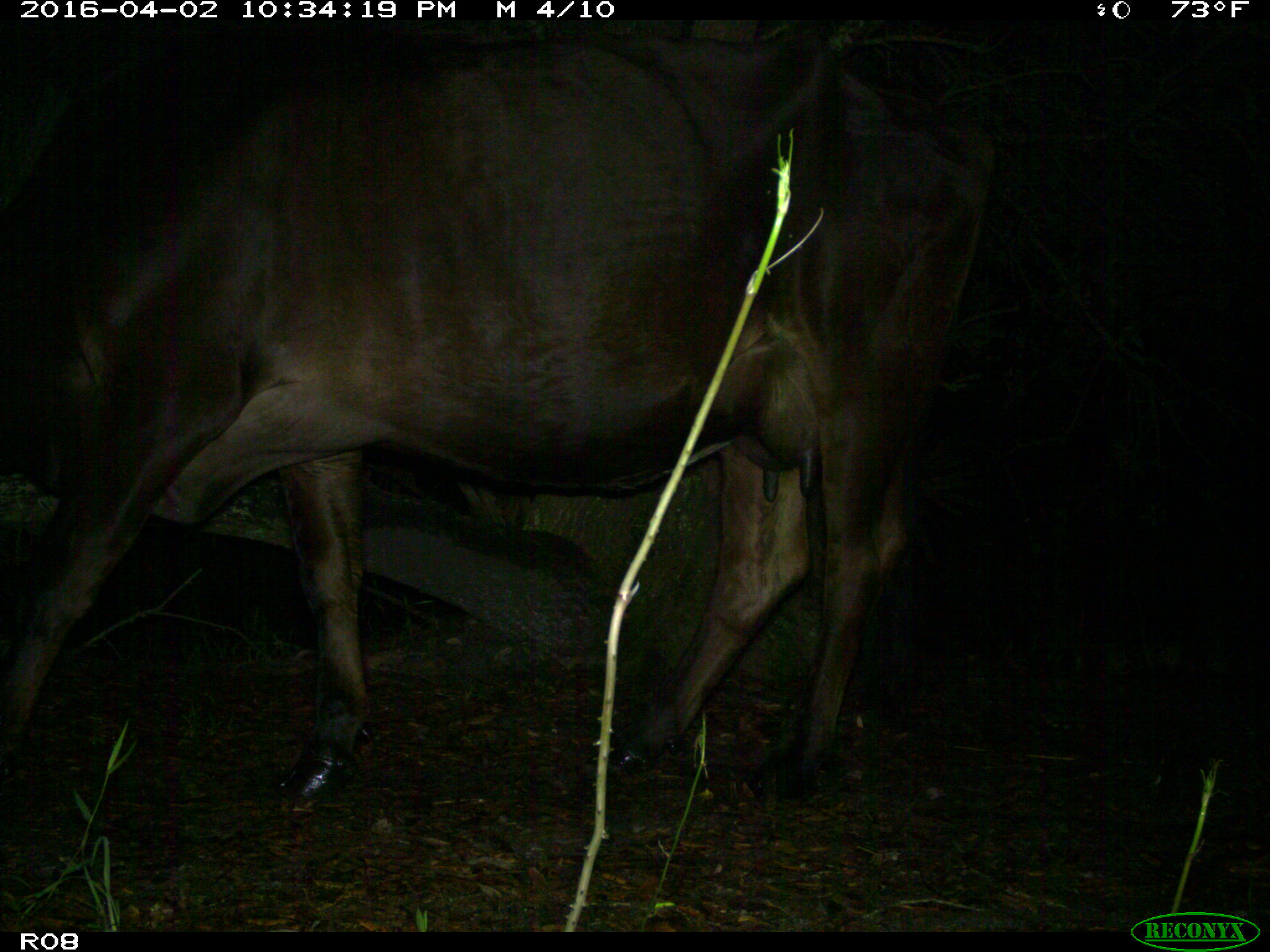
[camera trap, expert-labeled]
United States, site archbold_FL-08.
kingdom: Animalia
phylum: Chordata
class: Mammalia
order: Artiodactyla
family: Bovidae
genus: Bos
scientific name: Bos taurus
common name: domestic cow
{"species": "Bos taurus (domestic cow)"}